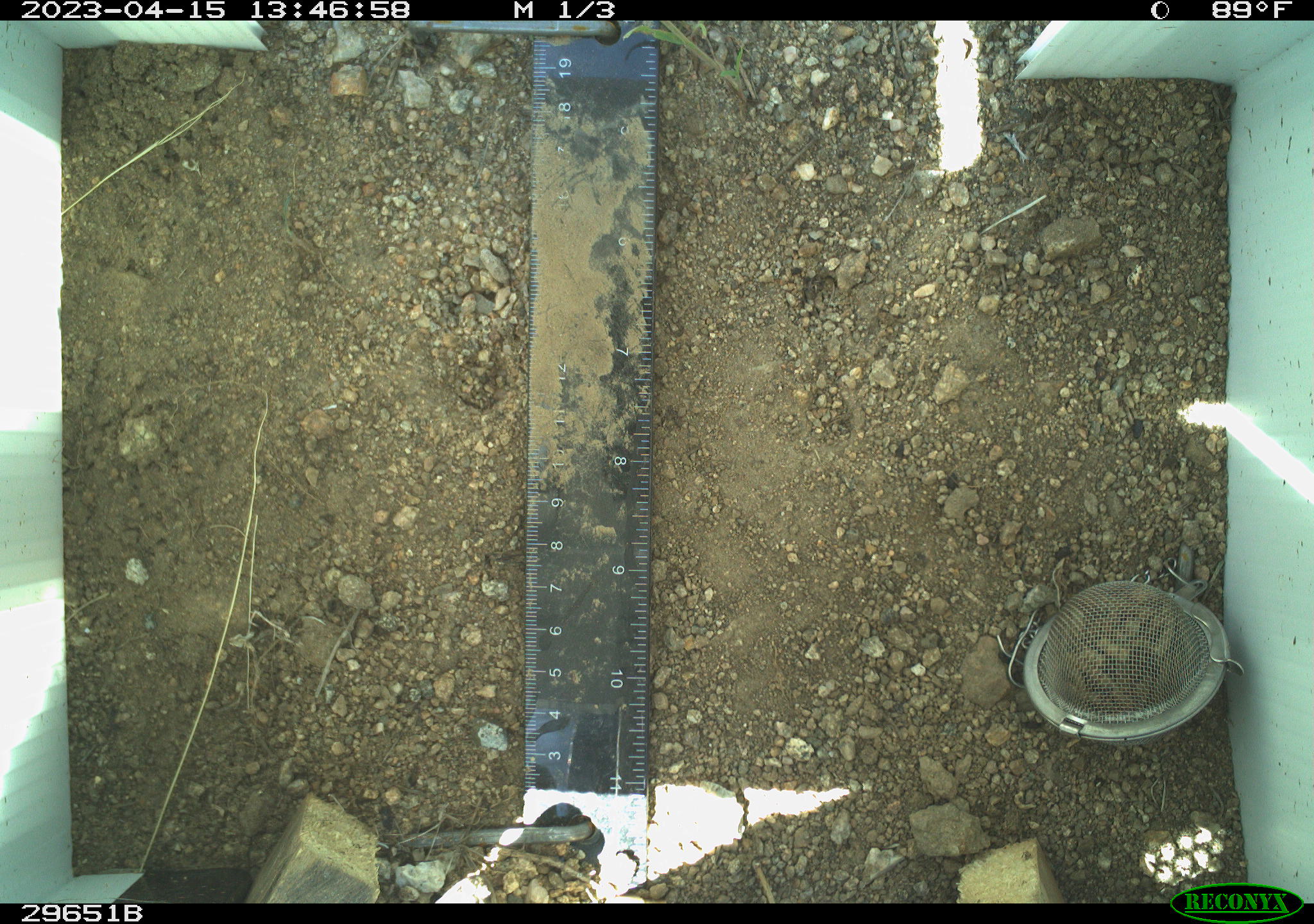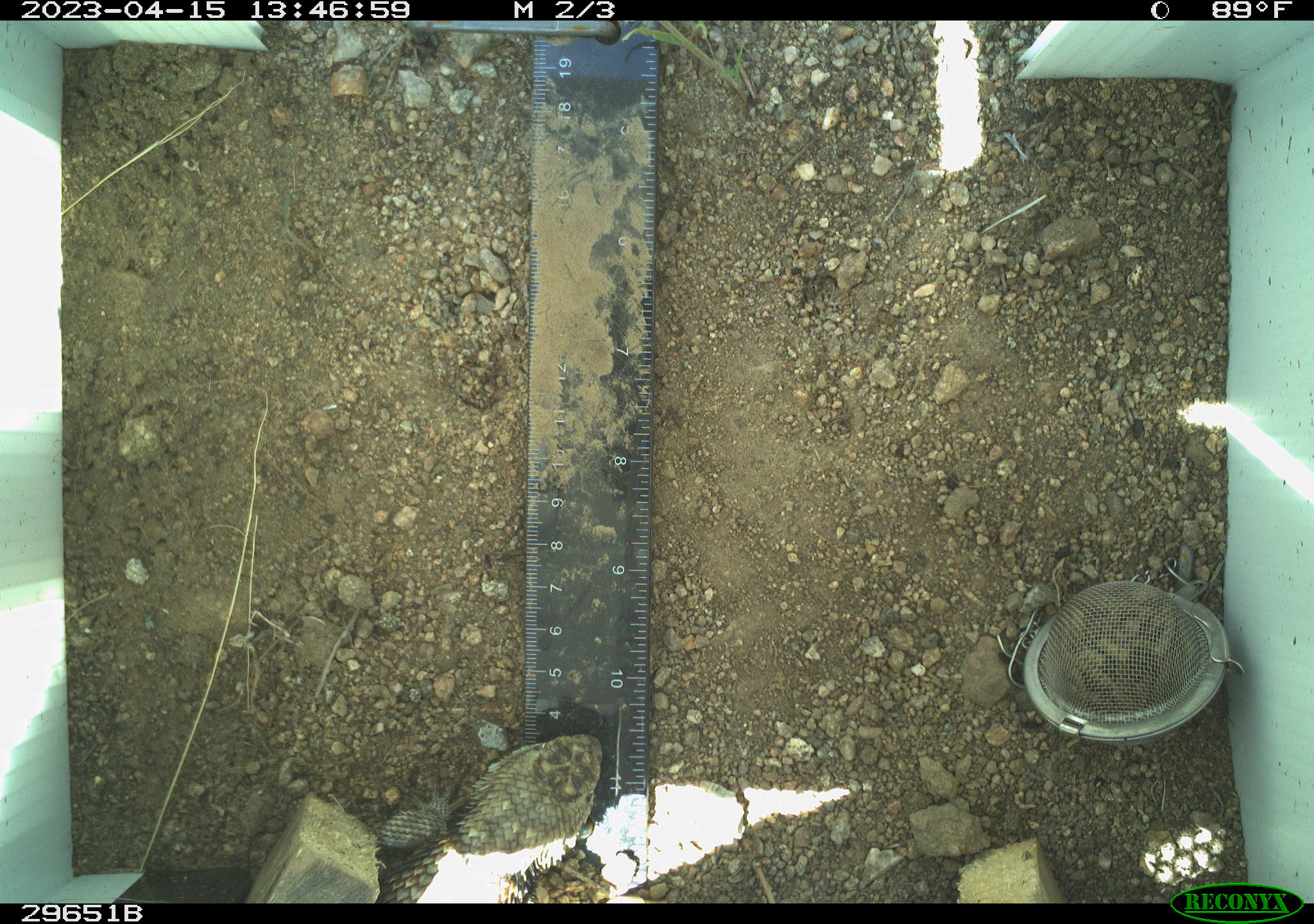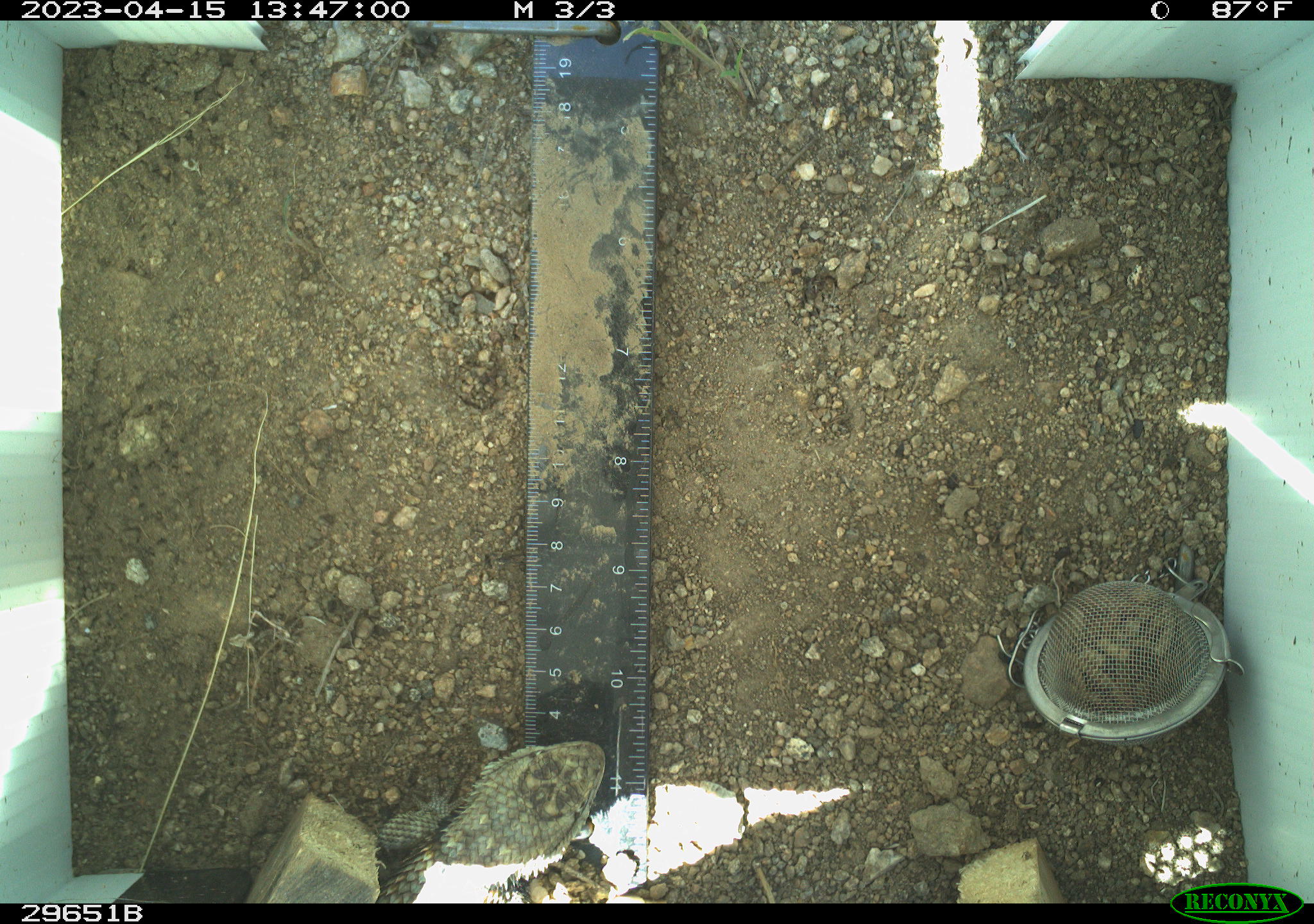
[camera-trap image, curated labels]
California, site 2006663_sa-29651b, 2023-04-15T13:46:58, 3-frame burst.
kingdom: Animalia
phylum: Chordata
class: Reptilia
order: Squamata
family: Phrynosomatidae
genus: Sceloporus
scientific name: Sceloporus uniformis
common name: yellow-backed spiny lizard